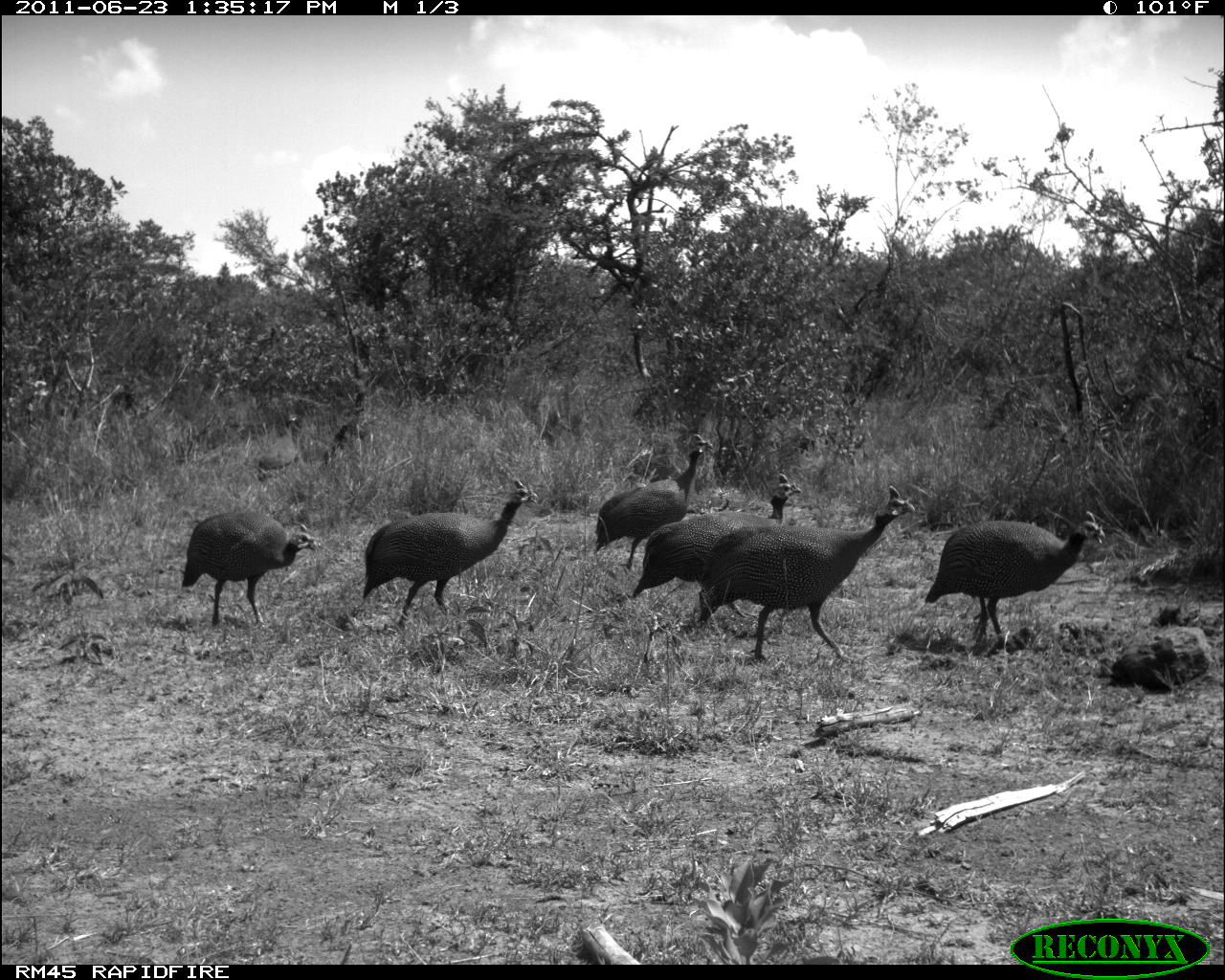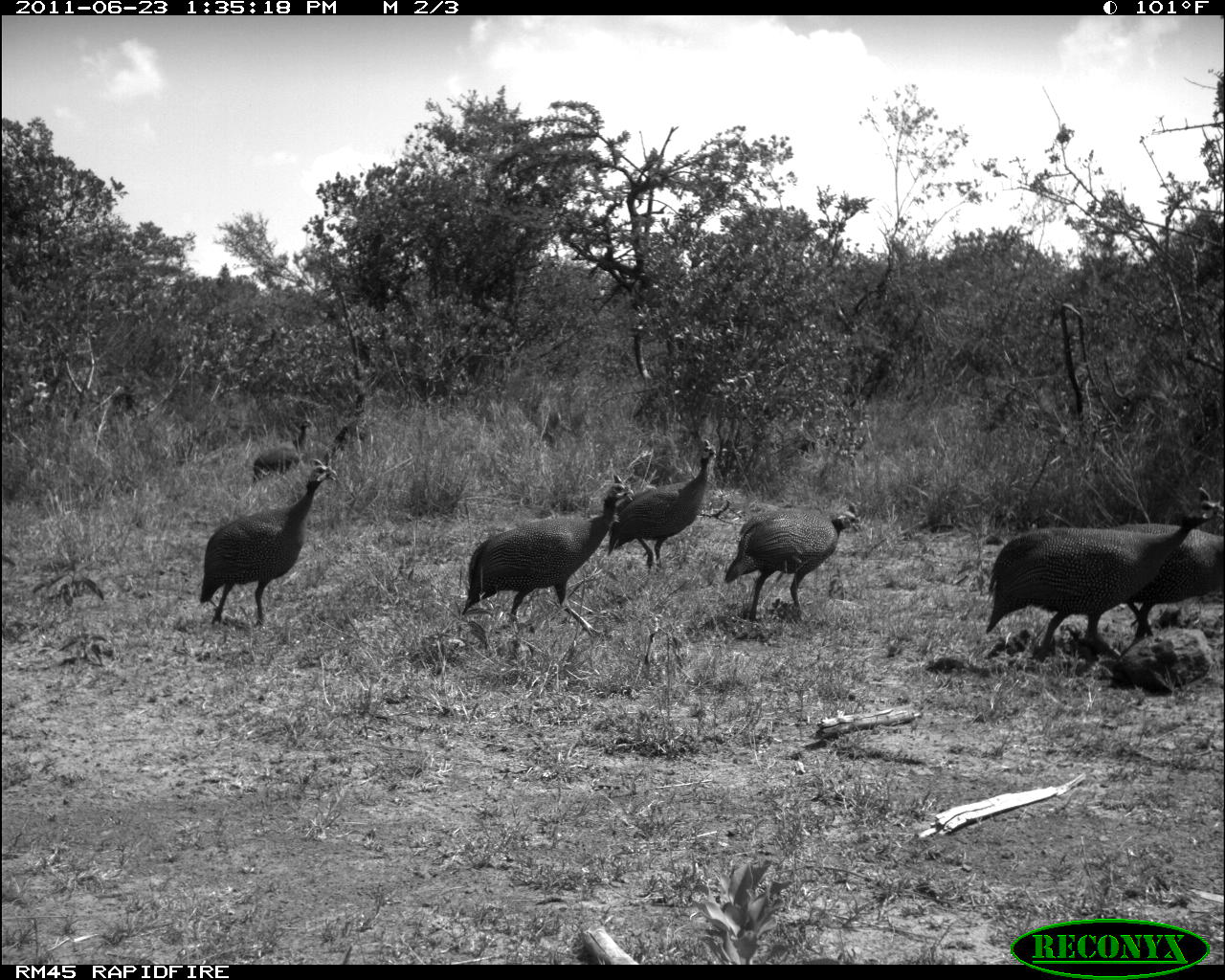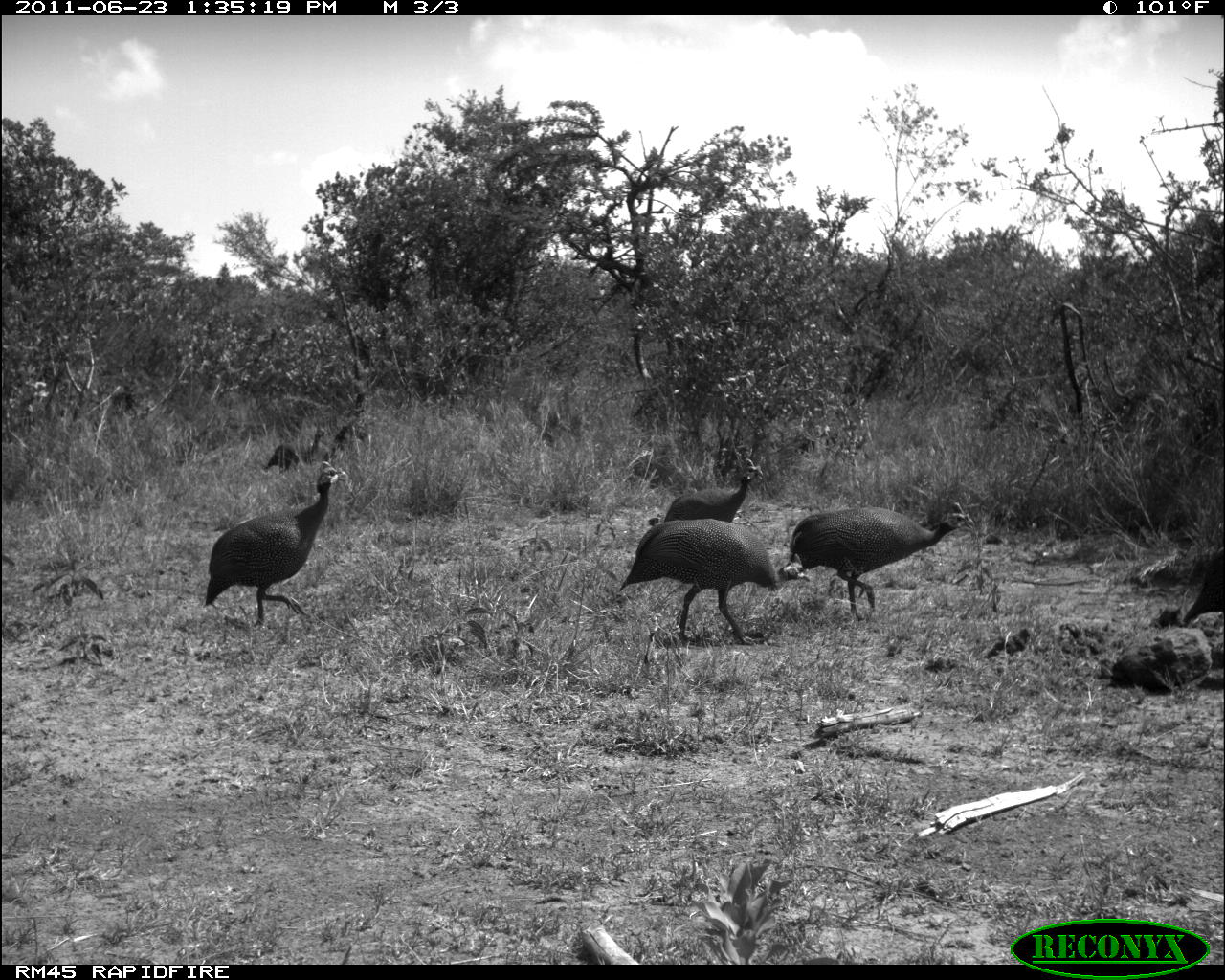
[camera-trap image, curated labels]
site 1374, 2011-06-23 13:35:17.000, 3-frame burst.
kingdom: Animalia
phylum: Chordata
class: Aves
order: Galliformes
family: Numididae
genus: Numida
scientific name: Numida meleagris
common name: helmeted guineafowl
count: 8